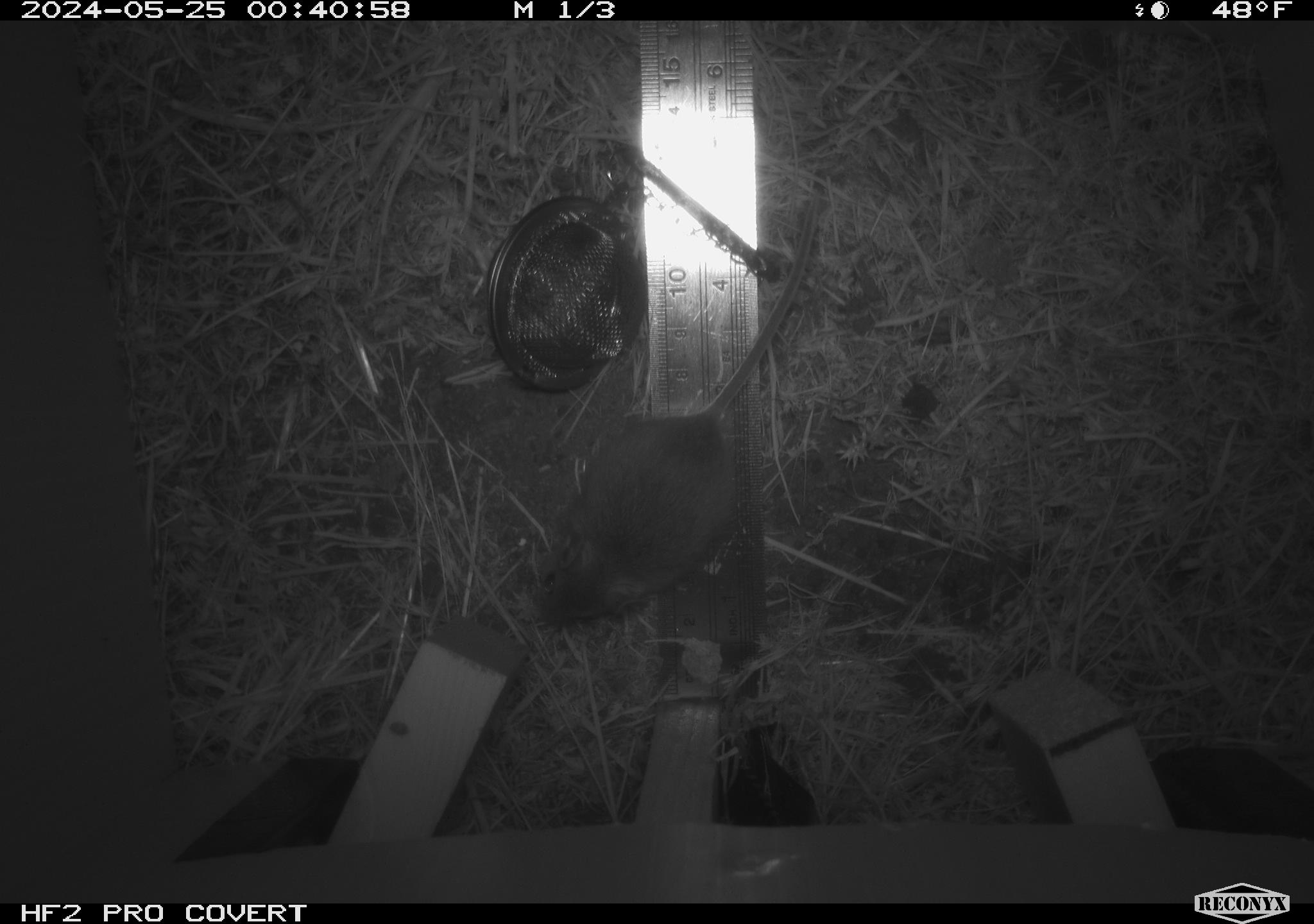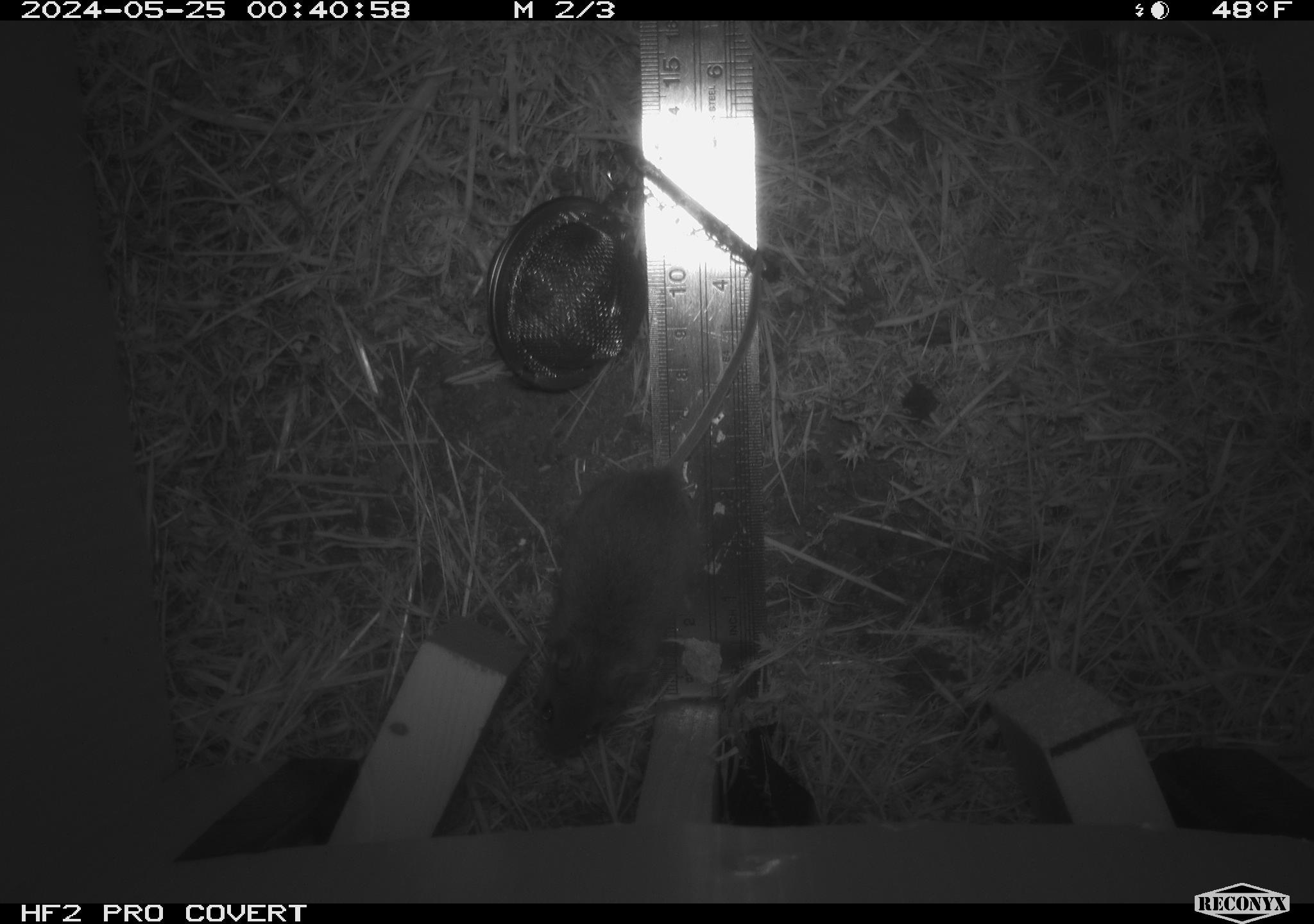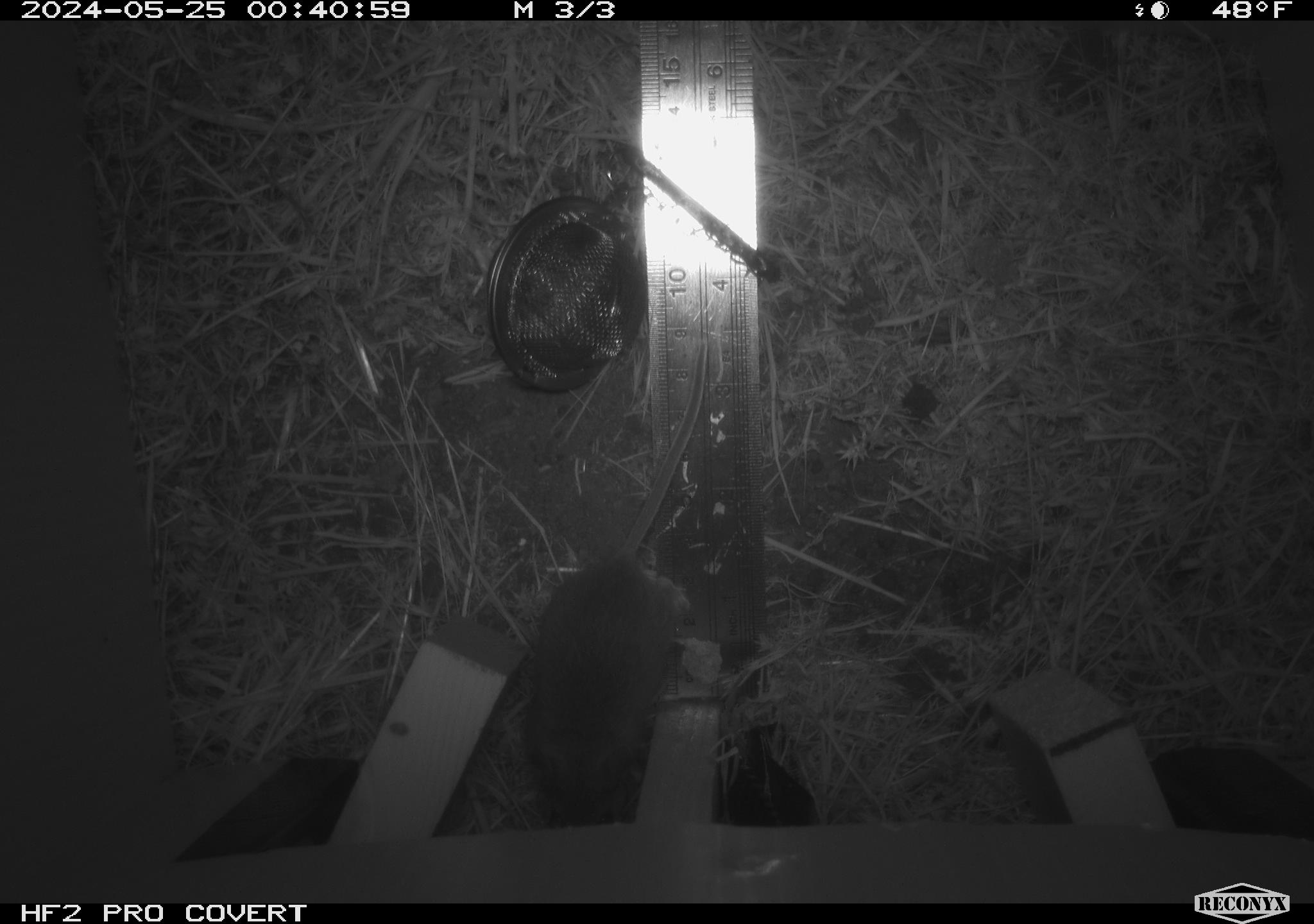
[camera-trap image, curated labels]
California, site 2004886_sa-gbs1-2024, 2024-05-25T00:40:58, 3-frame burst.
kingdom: Animalia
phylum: Chordata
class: Mammalia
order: Rodentia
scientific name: Rodentia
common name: mouse species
Mouse species (Rodentia).